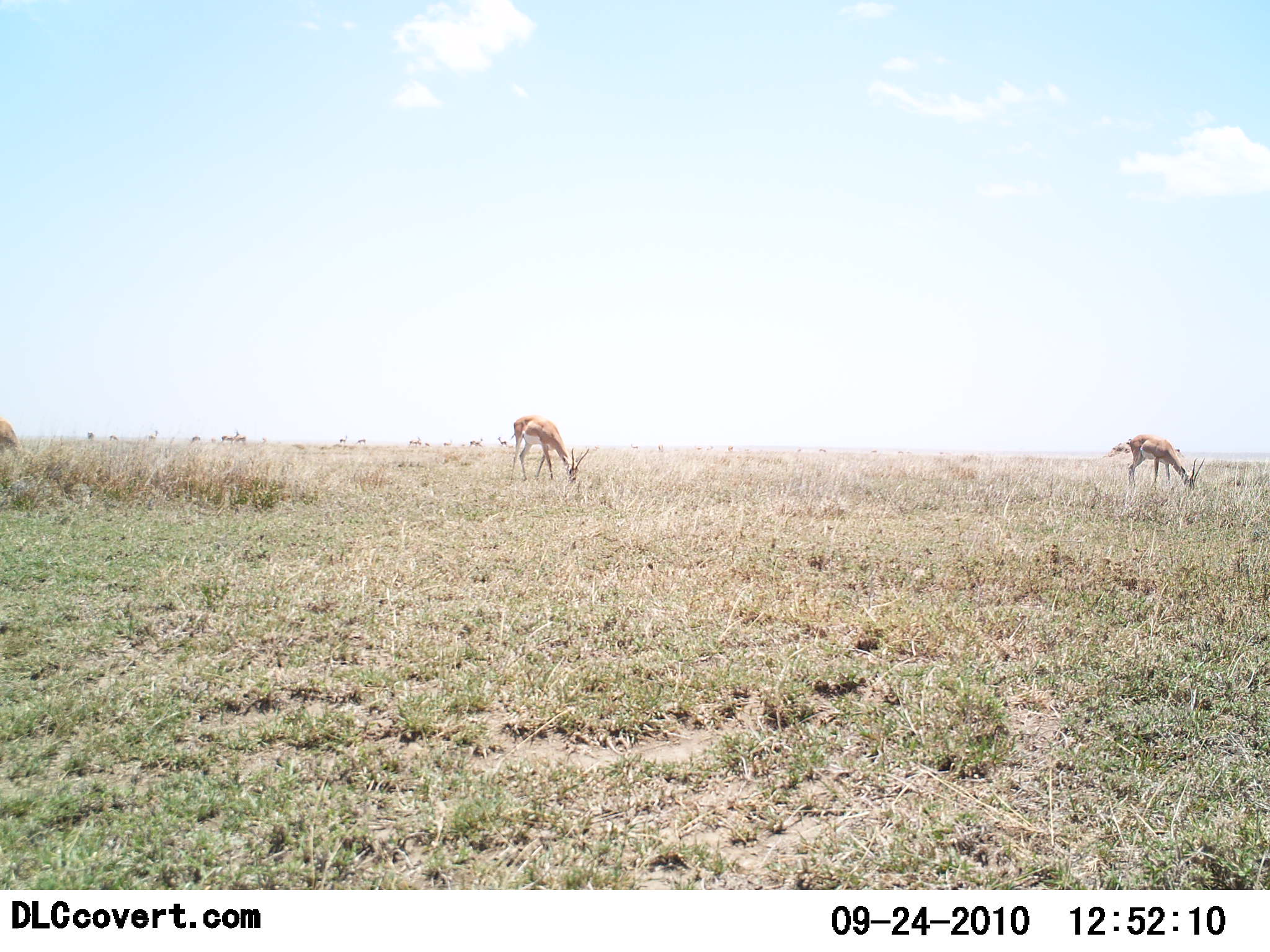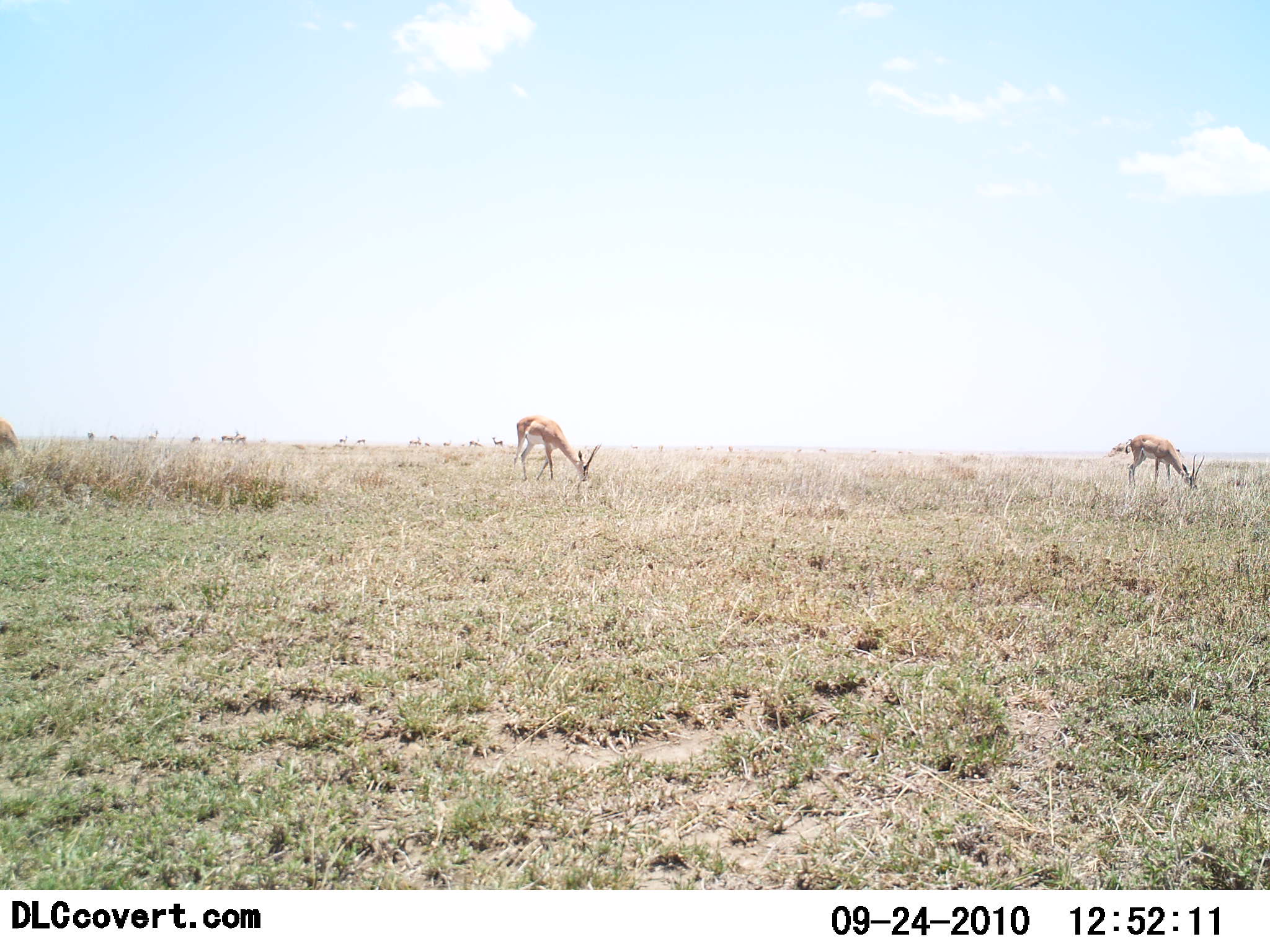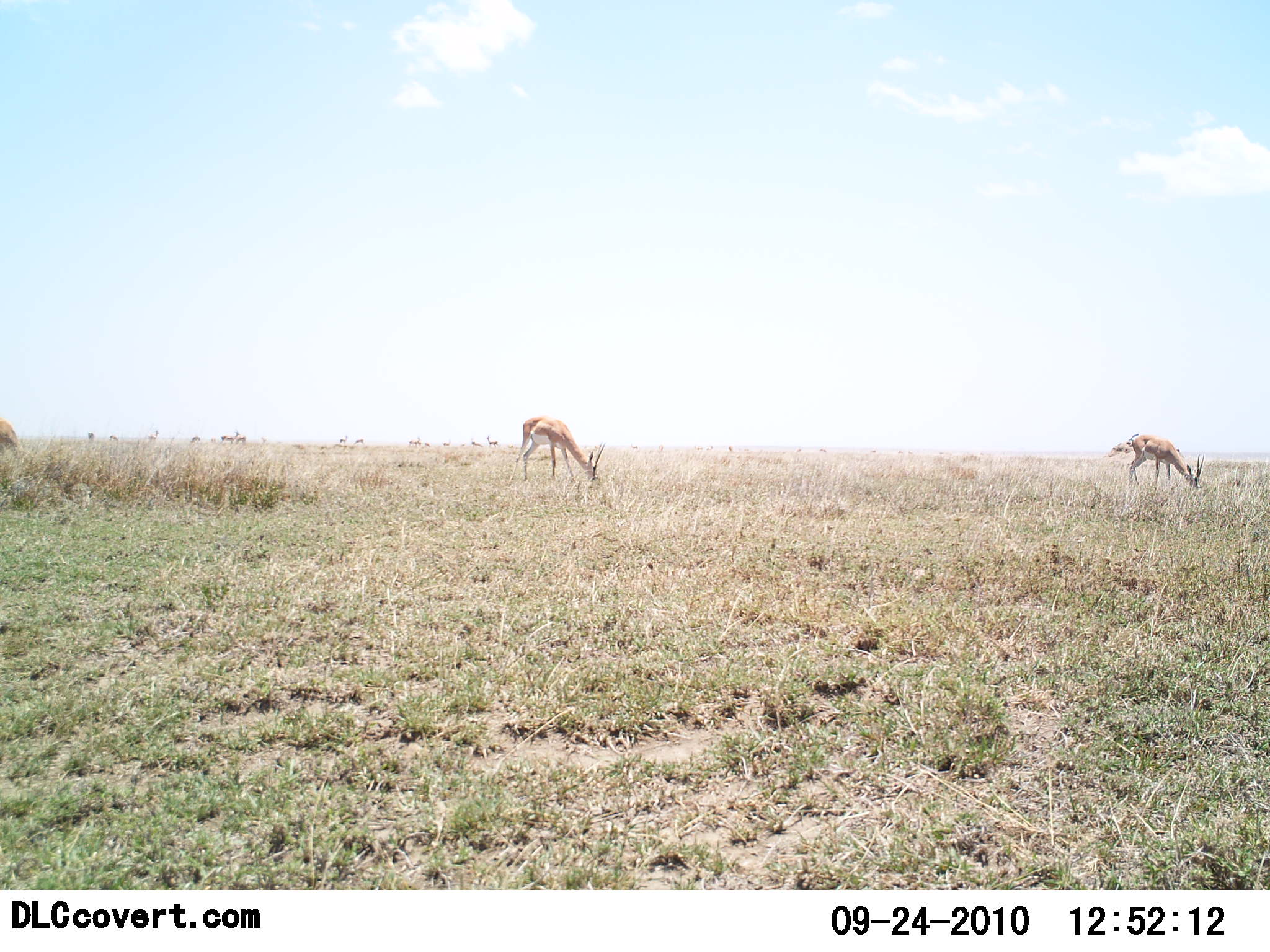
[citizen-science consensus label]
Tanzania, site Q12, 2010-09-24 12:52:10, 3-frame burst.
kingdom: Animalia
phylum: Chordata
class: Mammalia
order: Artiodactyla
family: Bovidae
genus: Nanger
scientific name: Nanger granti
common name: grant's gazelle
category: gazellegrants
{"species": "gazellegrants (grant's gazelle) (Nanger granti)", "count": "3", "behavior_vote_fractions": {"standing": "25%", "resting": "0%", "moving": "6%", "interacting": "0%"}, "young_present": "0%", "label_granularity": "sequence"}